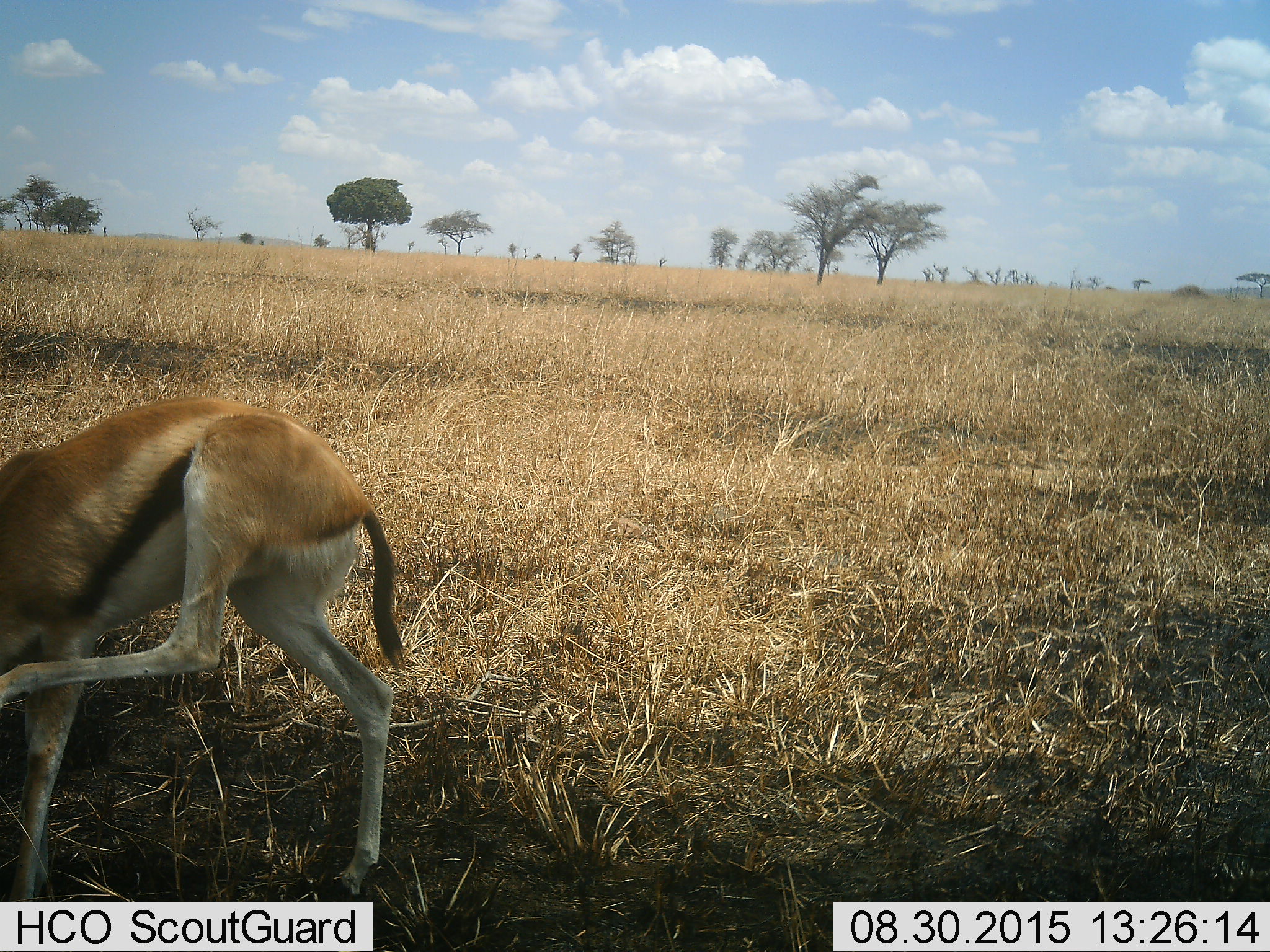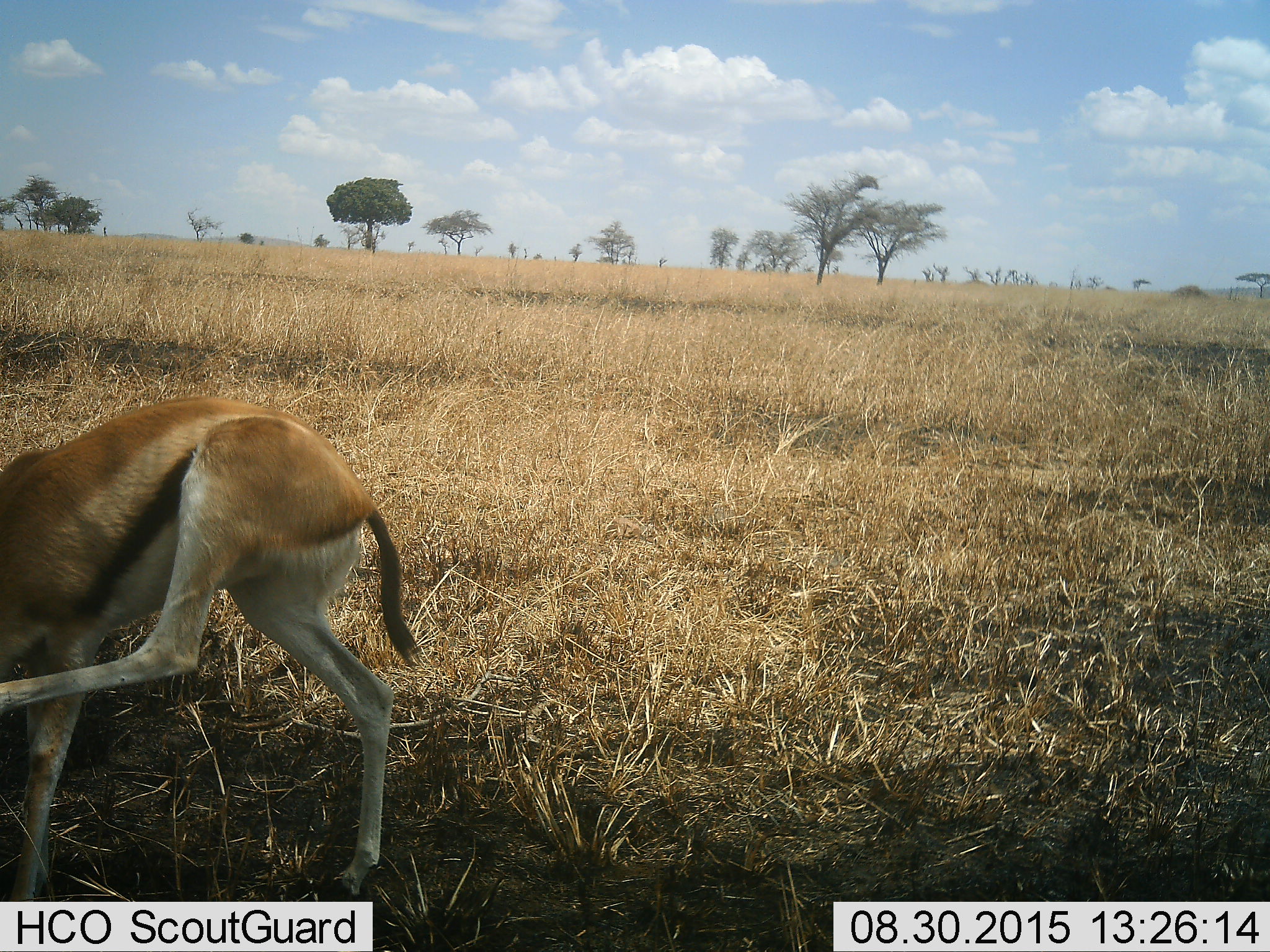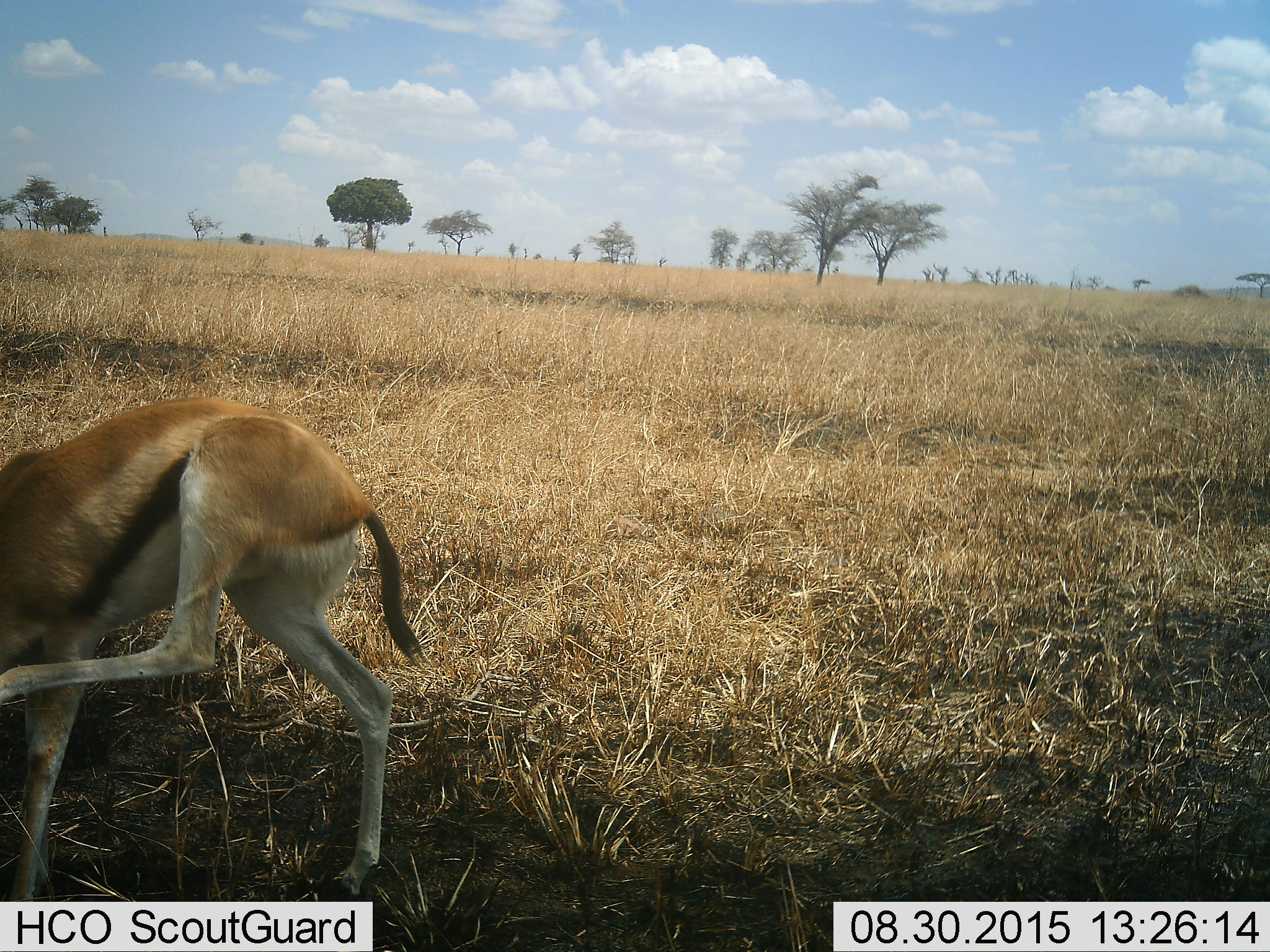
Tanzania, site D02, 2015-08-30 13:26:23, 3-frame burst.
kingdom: Animalia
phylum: Chordata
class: Mammalia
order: Artiodactyla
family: Bovidae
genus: Eudorcas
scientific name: Eudorcas thomsonii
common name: thomson's gazelle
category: gazellethomsons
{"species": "gazellethomsons (thomson's gazelle) (Eudorcas thomsonii)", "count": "1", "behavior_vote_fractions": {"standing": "50%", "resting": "12%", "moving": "31%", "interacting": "6%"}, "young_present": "6%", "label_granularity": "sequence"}